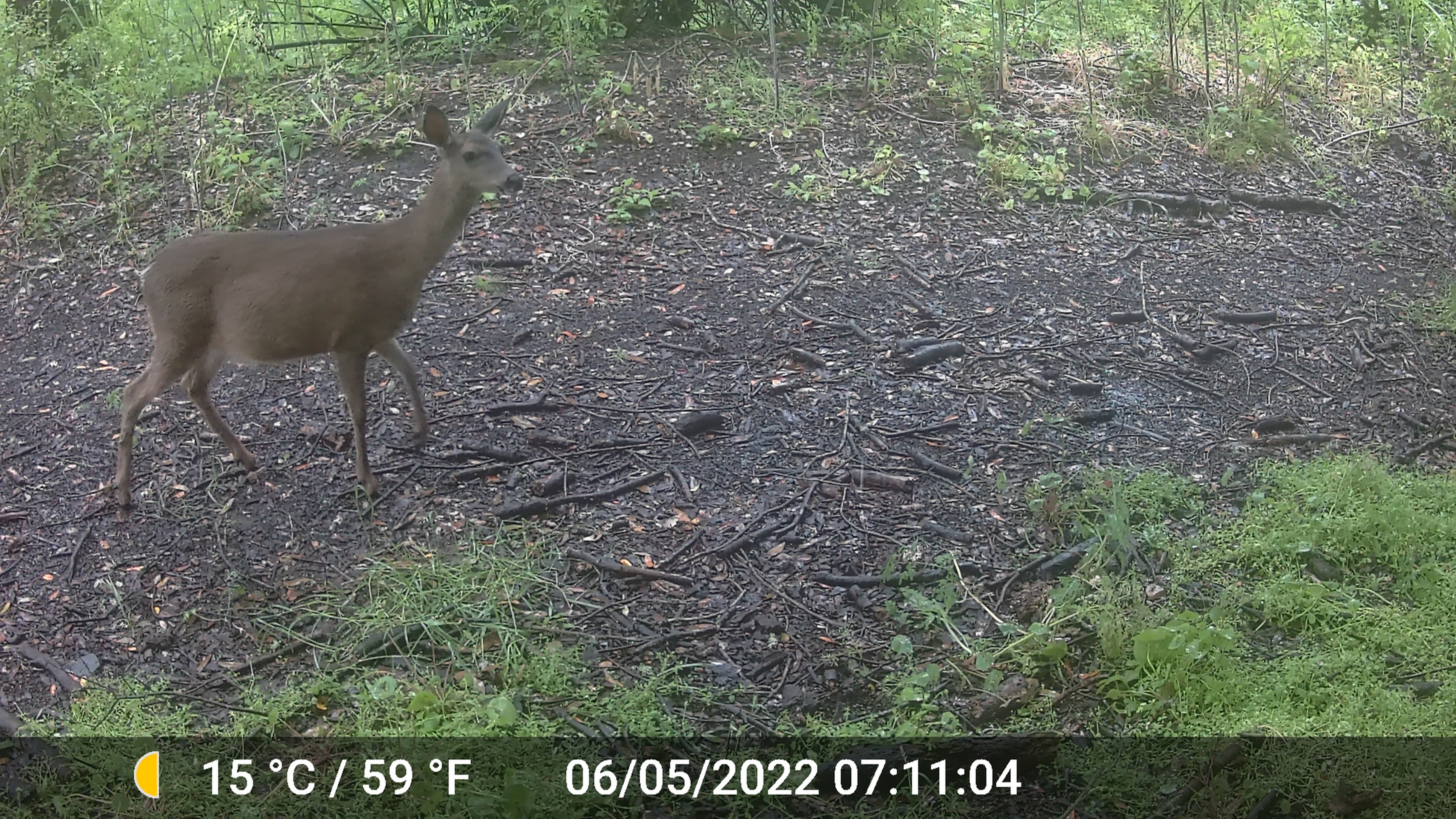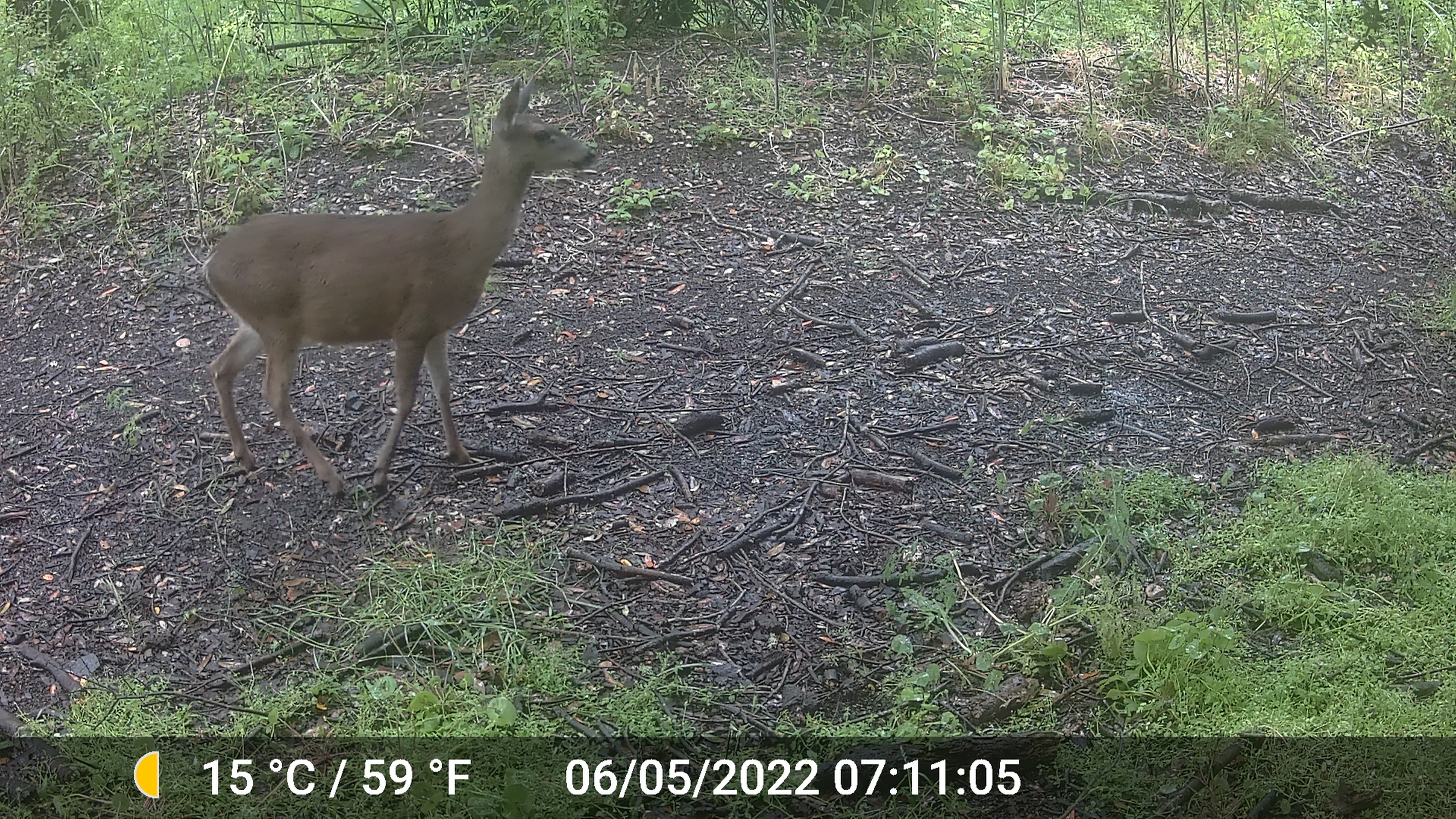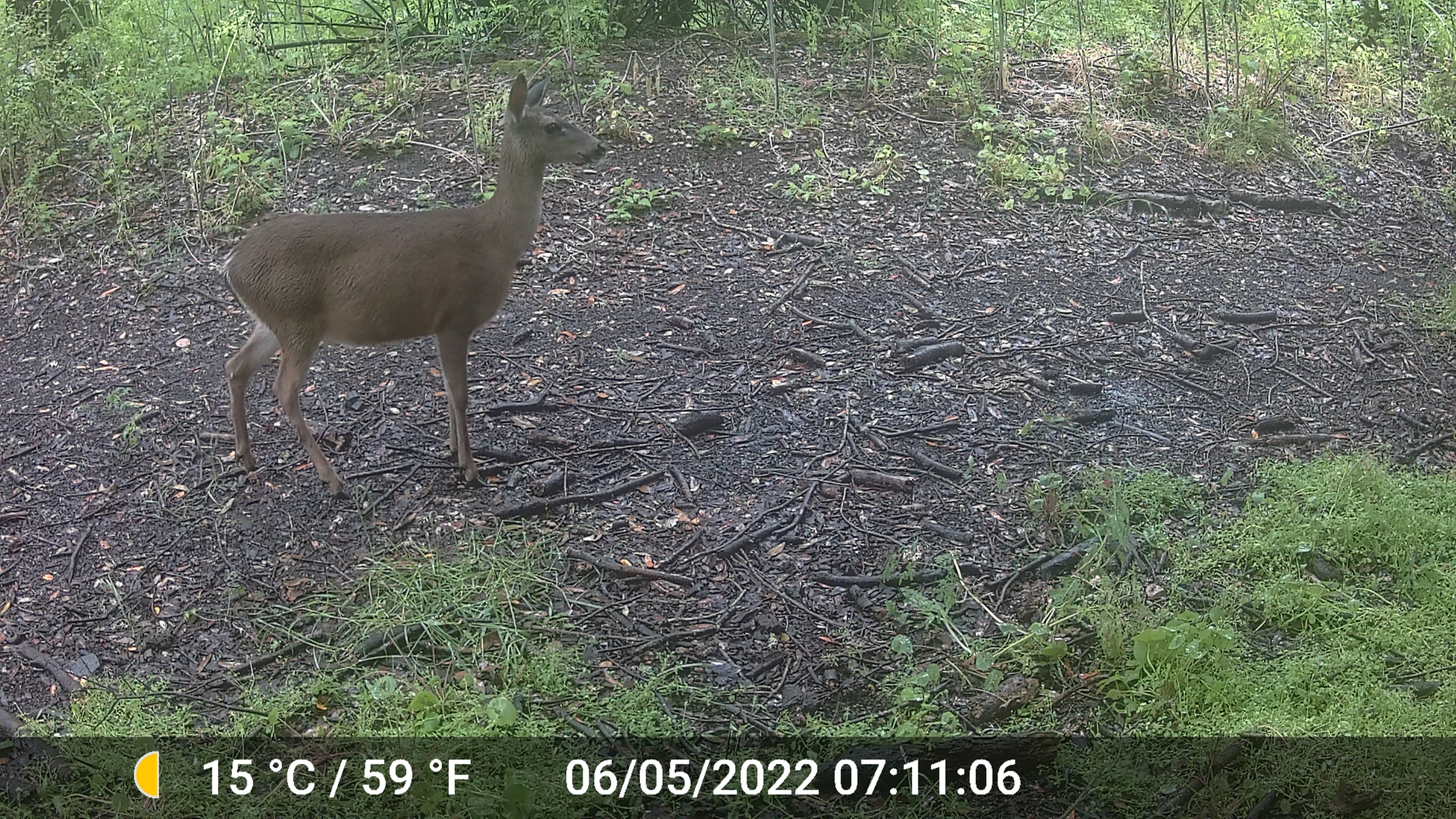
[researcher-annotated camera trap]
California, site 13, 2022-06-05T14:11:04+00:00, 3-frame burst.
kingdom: Animalia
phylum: Chordata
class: Mammalia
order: Artiodactyla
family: Cervidae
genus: Odocoileus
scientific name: Odocoileus hemionus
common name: mule deer